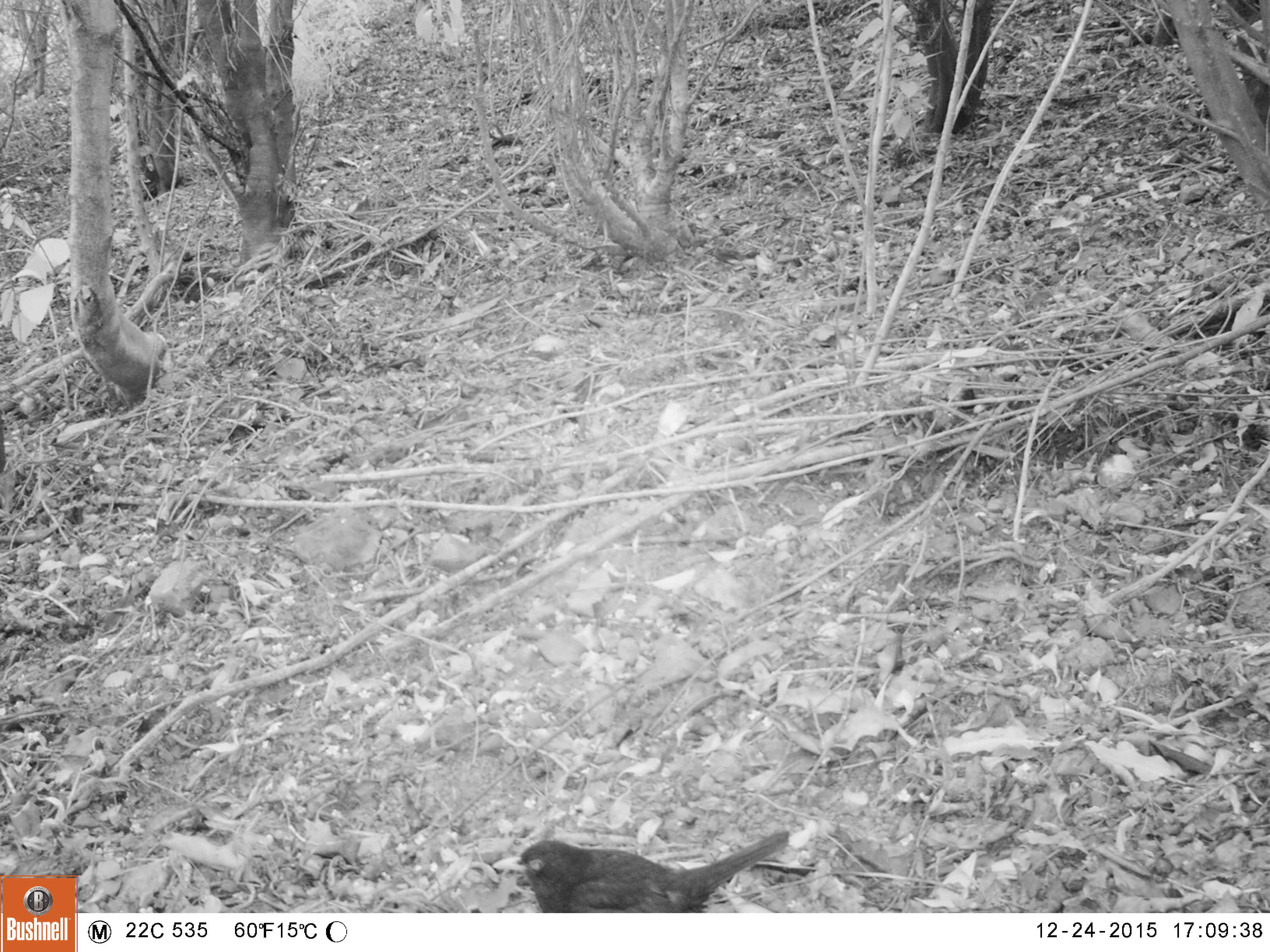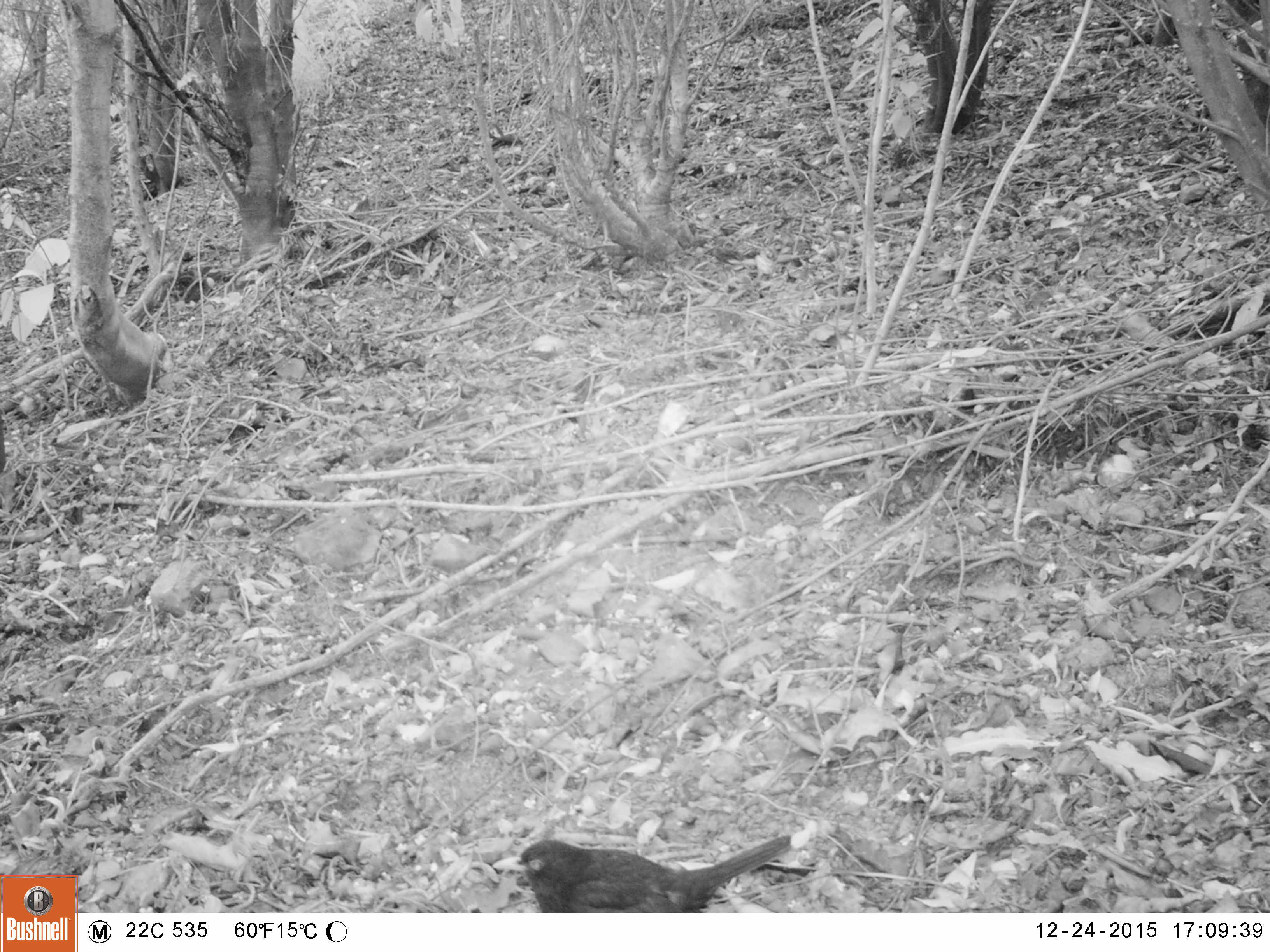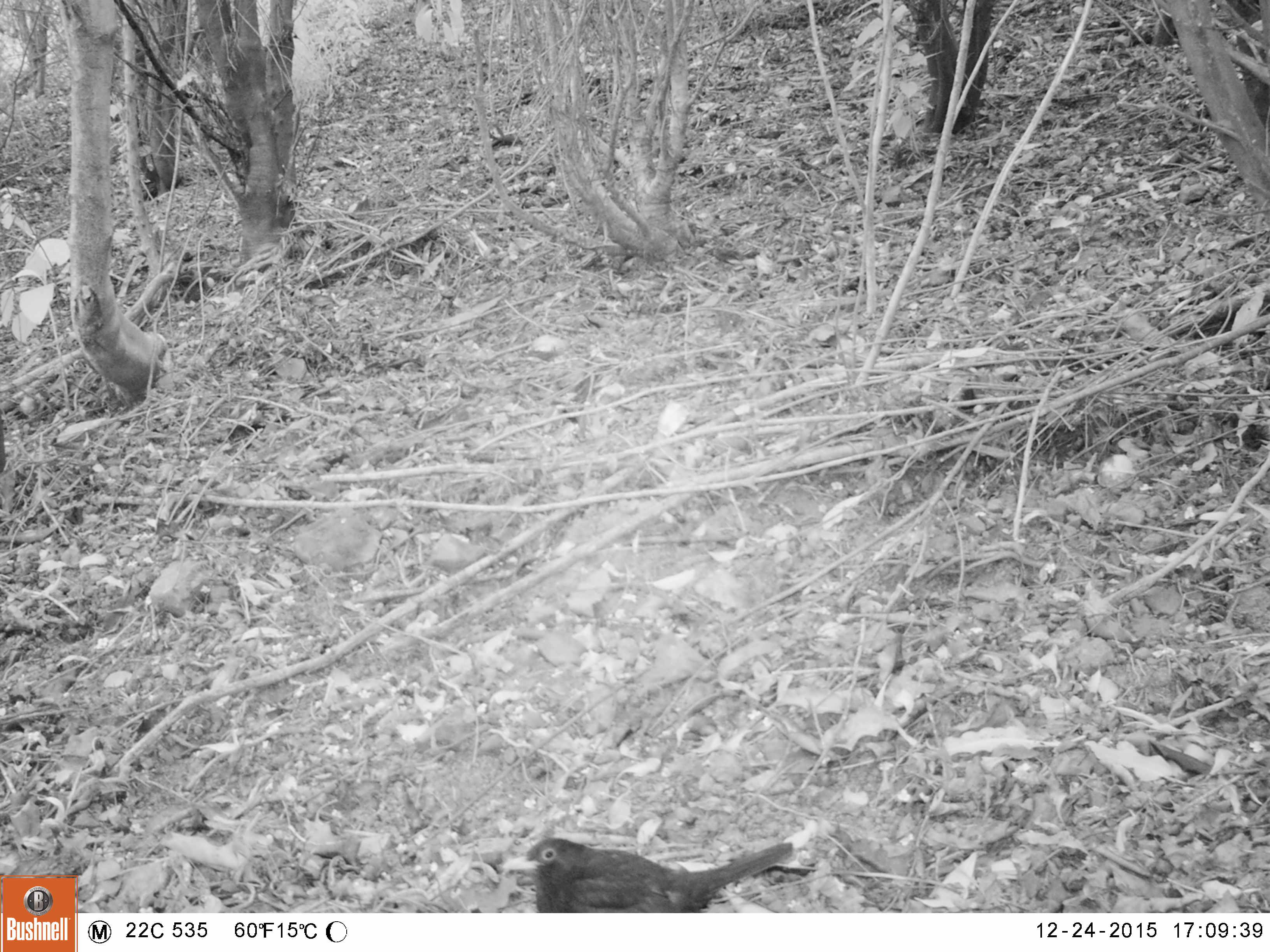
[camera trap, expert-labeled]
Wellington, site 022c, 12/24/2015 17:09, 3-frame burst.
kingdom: Animalia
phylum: Chordata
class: Aves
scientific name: Aves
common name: bird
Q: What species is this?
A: Bird (Aves).